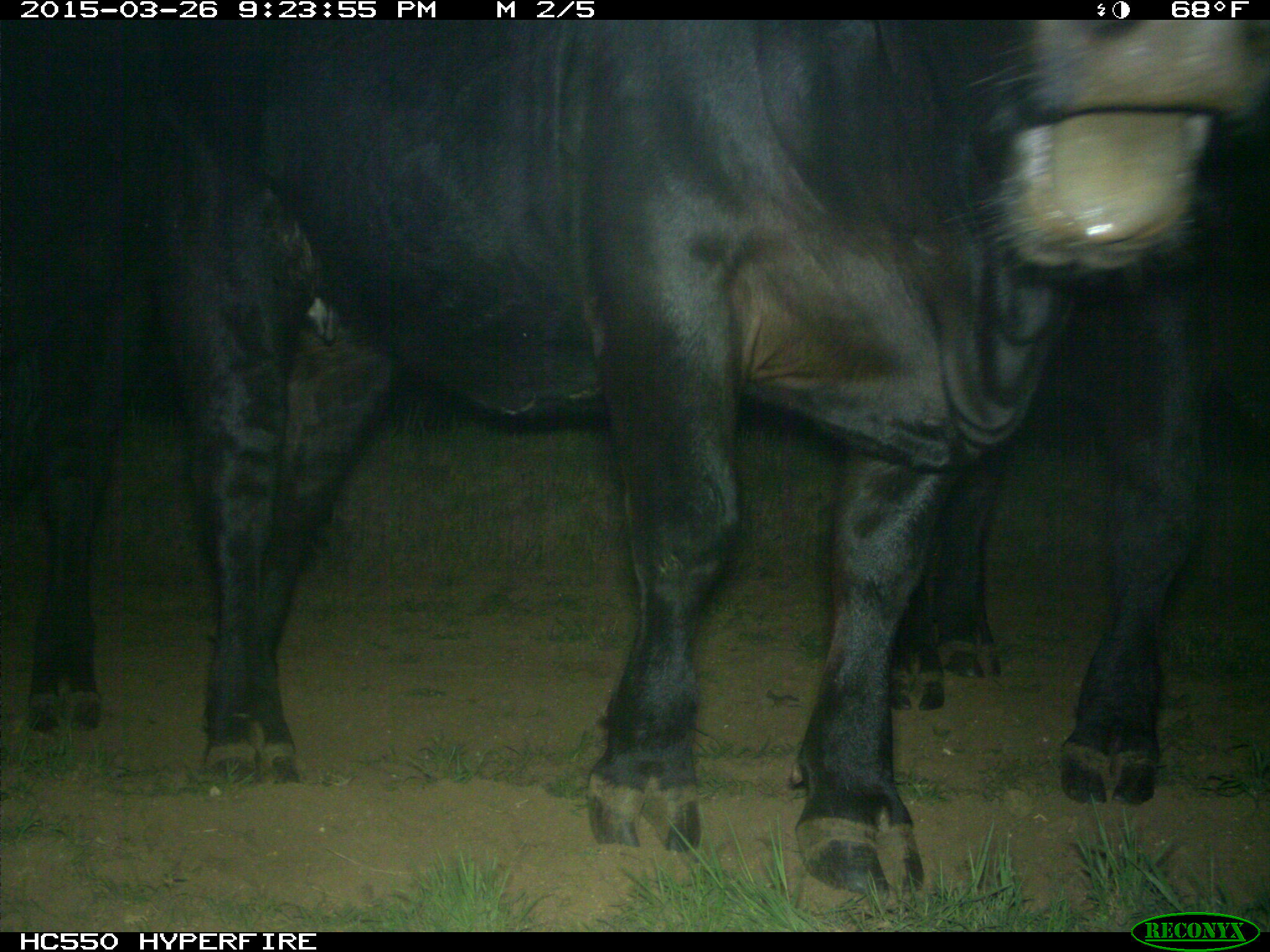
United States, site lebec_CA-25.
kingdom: Animalia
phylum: Chordata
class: Mammalia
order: Artiodactyla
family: Bovidae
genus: Bos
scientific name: Bos taurus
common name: domestic cow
Bos taurus (domestic cow).